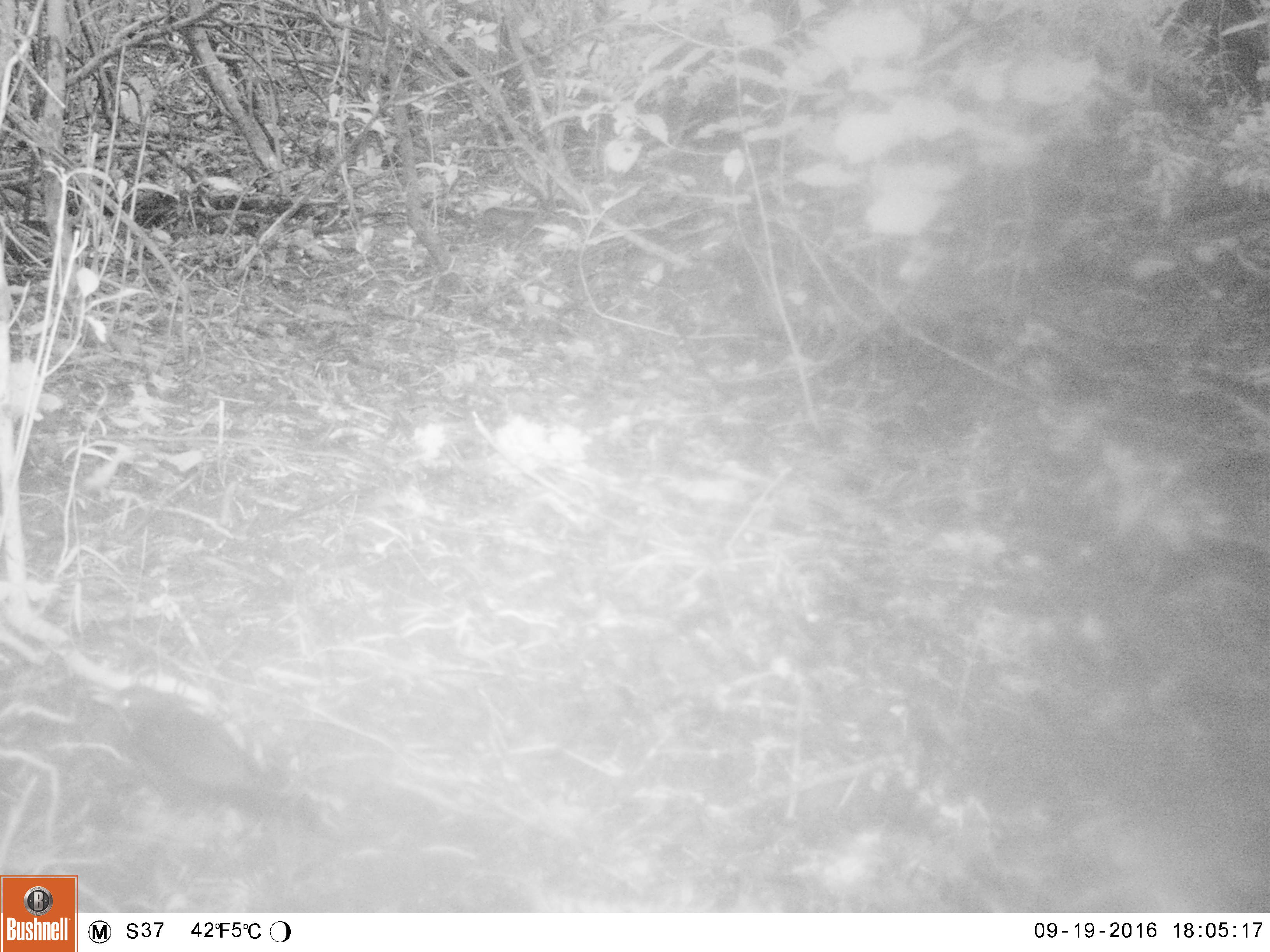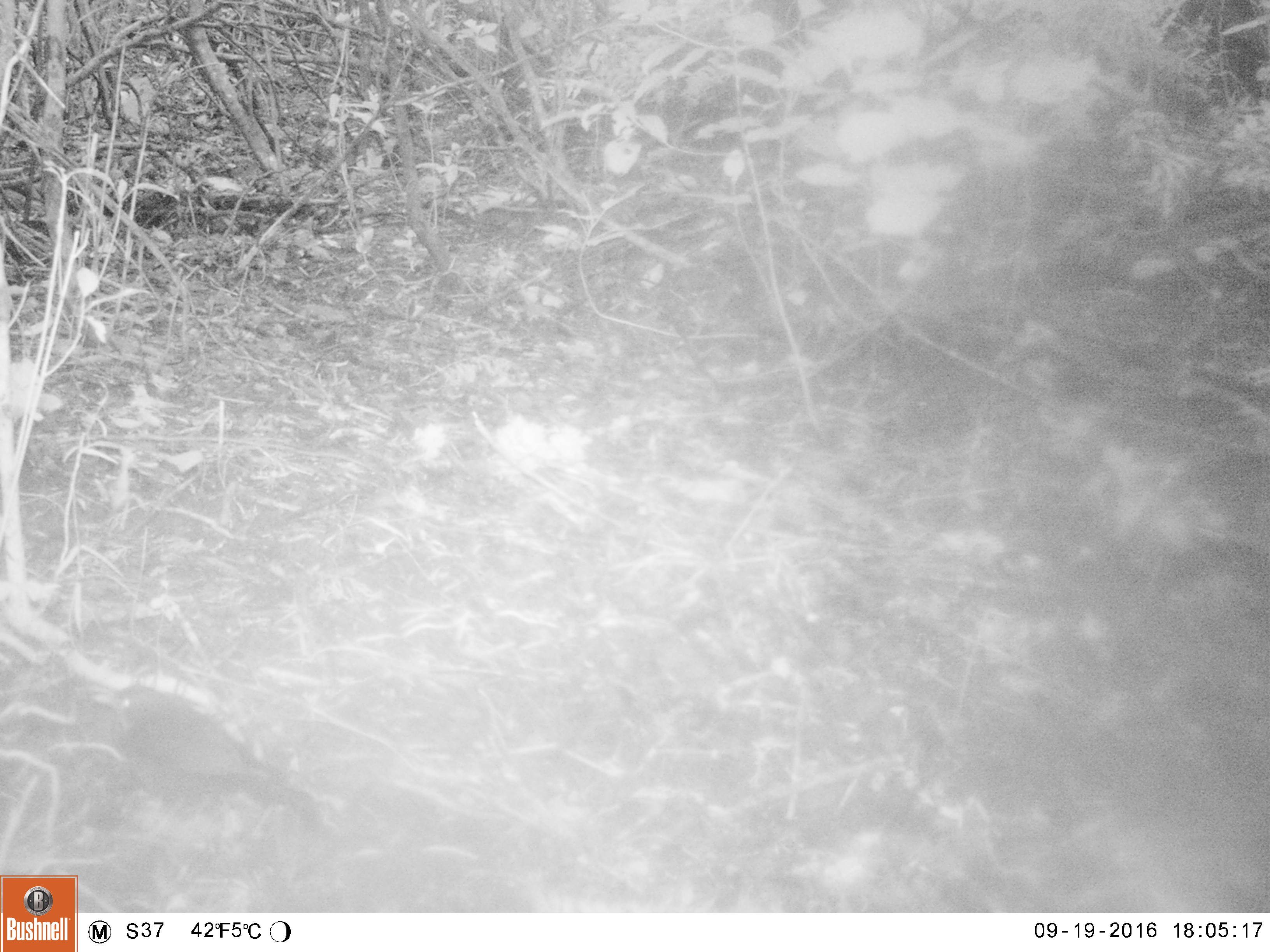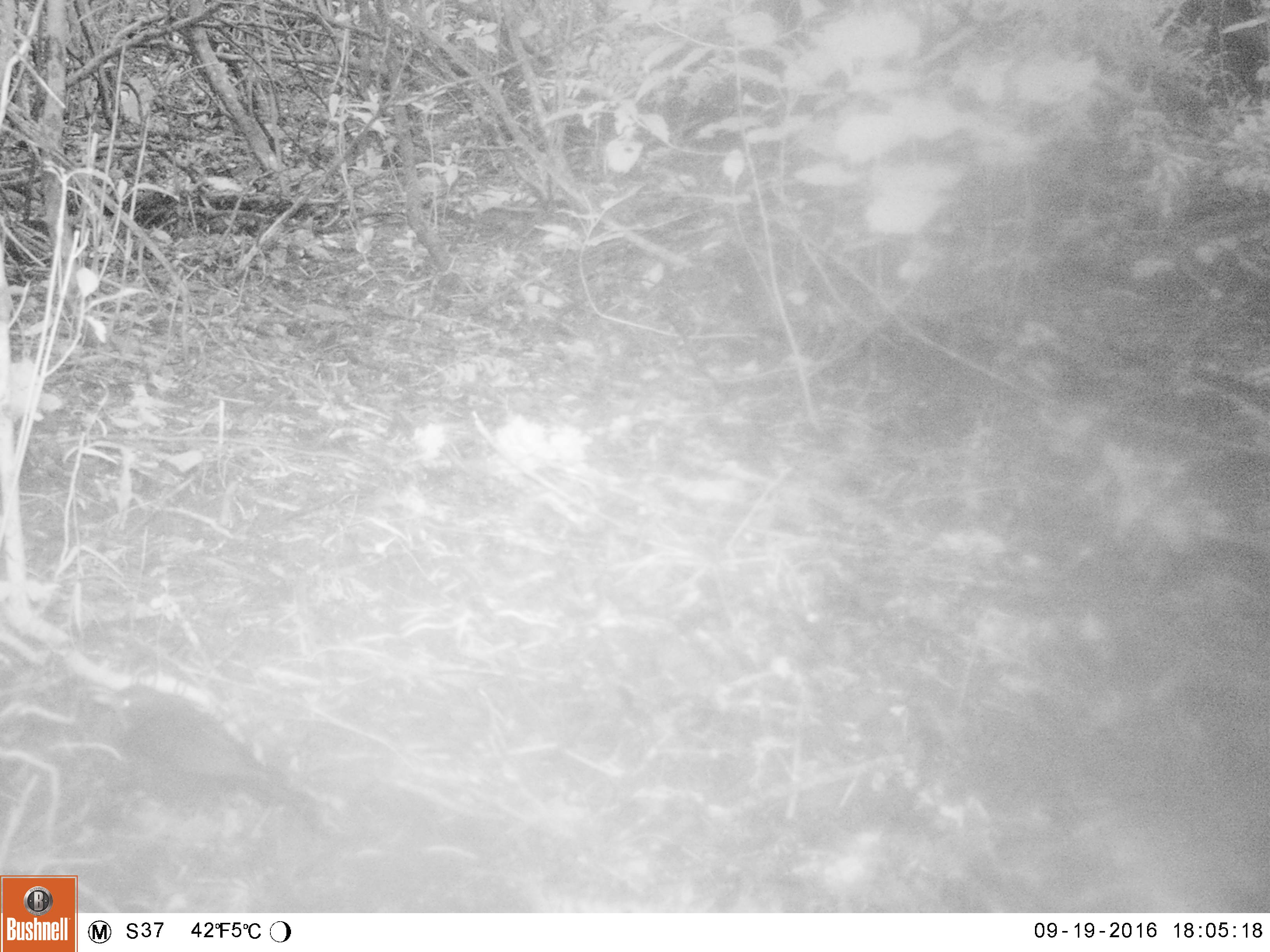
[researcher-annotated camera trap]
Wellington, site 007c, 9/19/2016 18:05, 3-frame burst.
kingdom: Animalia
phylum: Chordata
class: Aves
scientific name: Aves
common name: bird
Bird (Aves).